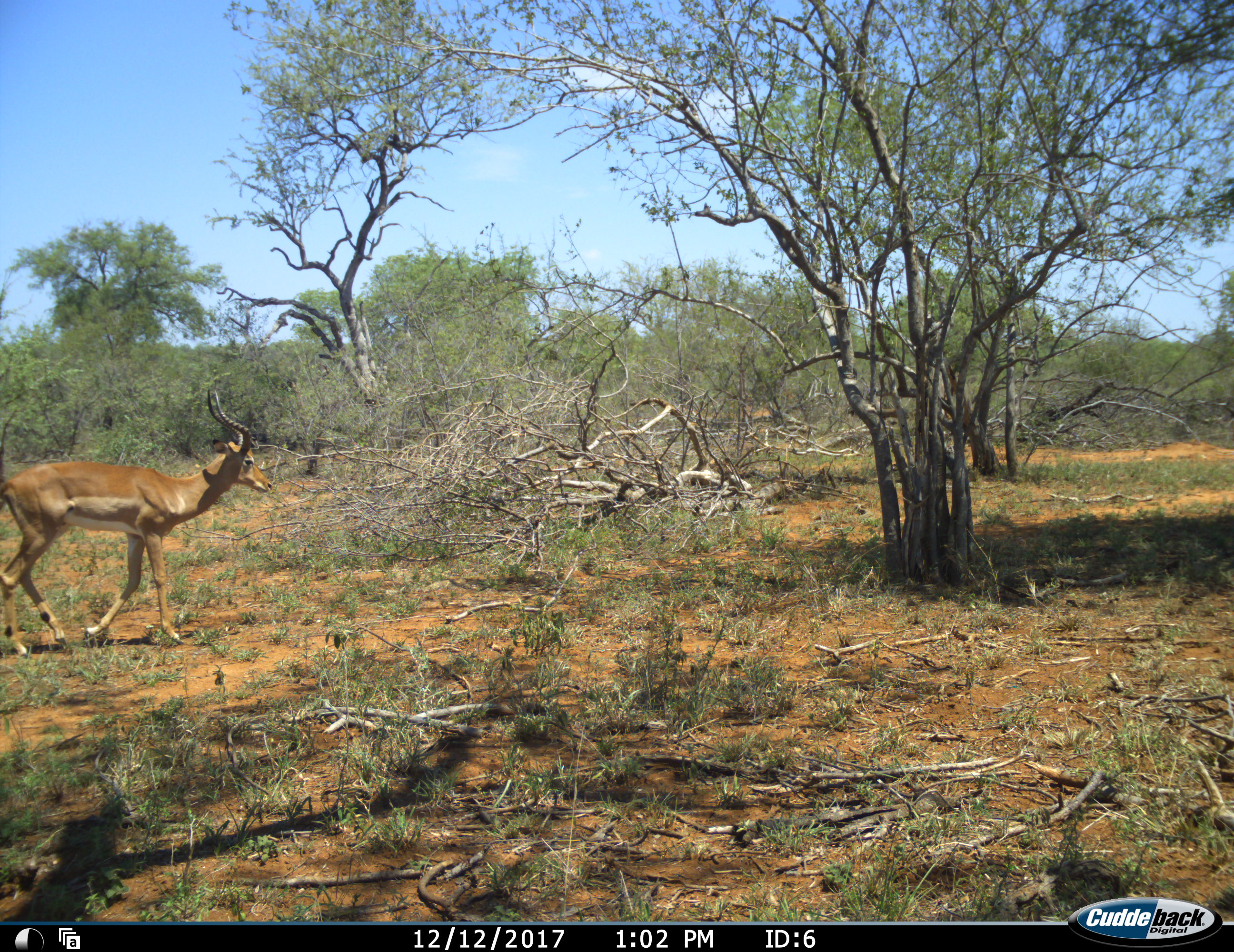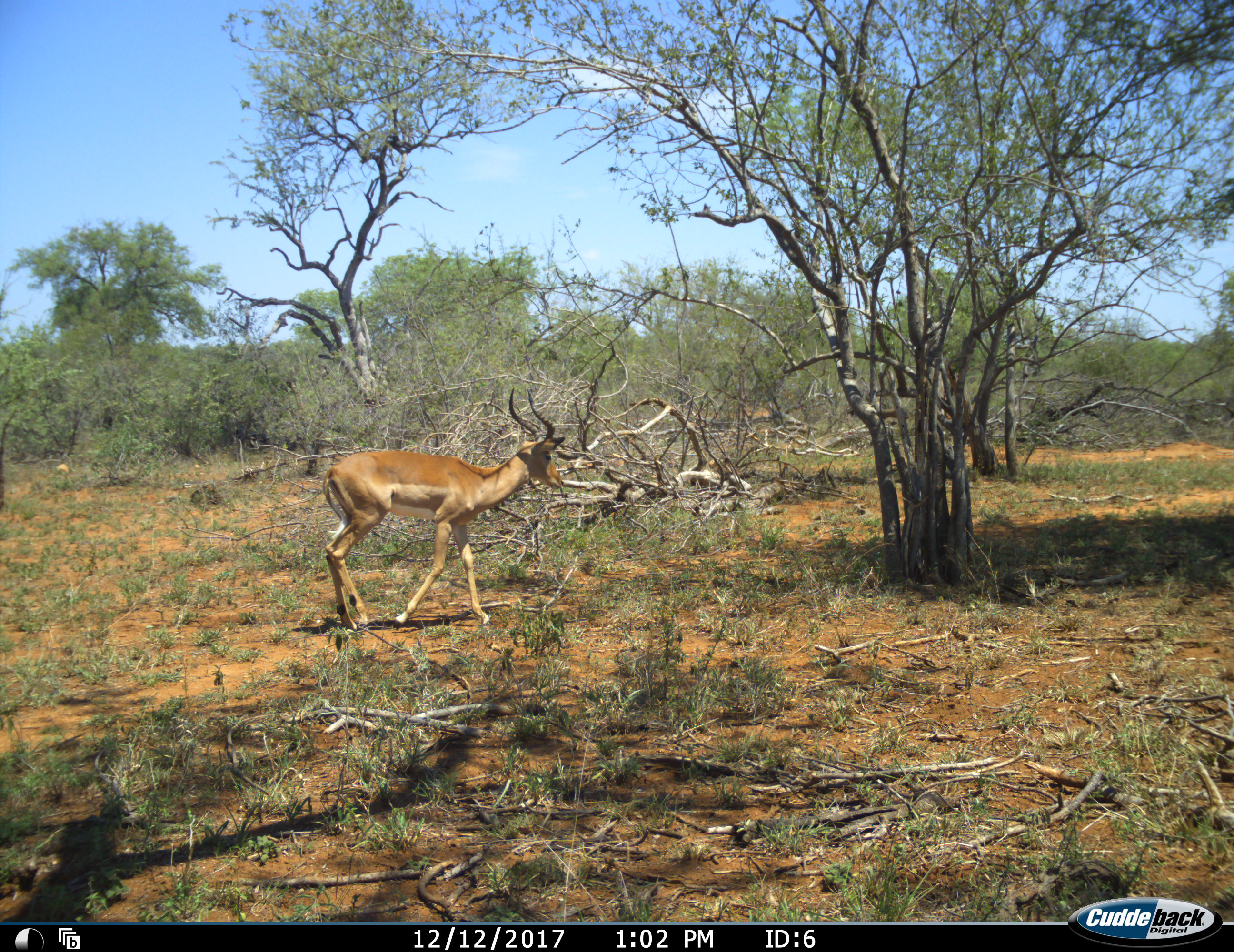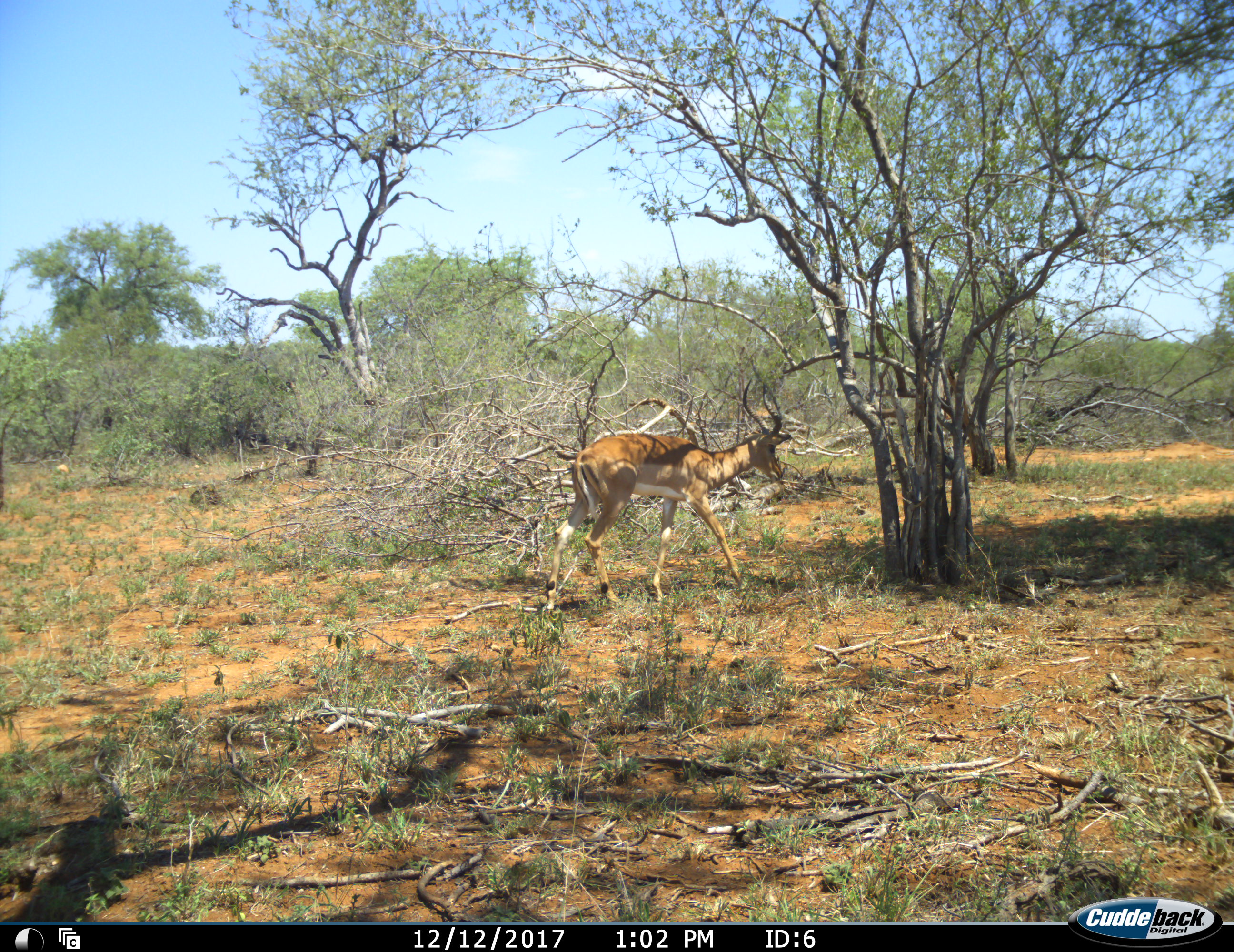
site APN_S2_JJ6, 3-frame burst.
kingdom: Animalia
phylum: Chordata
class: Mammalia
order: Artiodactyla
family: Bovidae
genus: Aepyceros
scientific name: Aepyceros melampus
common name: impala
Impala (Aepyceros melampus), count 1. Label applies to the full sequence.